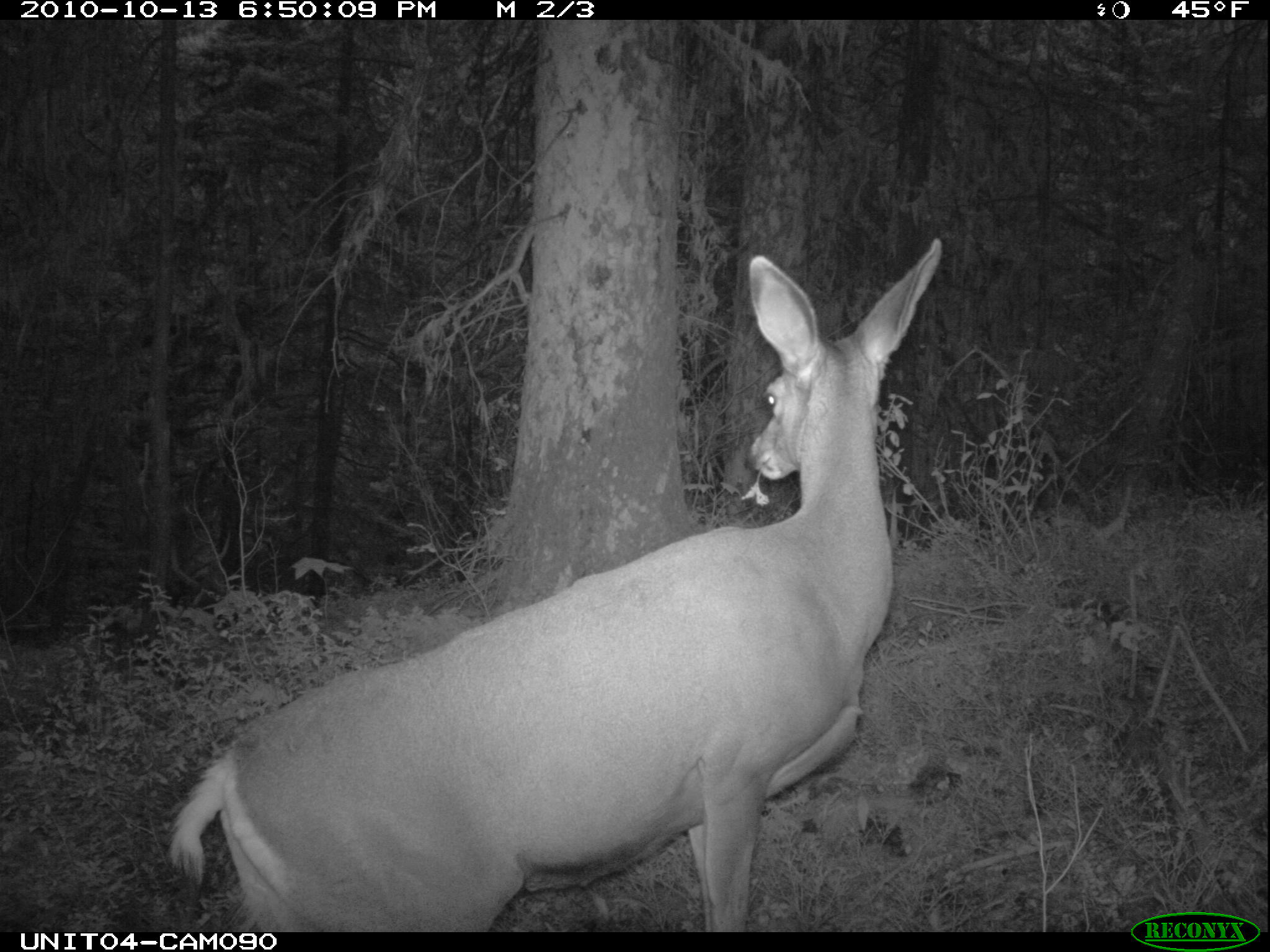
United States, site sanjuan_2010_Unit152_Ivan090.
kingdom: Animalia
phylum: Chordata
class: Mammalia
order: Artiodactyla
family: Cervidae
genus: Odocoileus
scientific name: Odocoileus hemionus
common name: mule deer